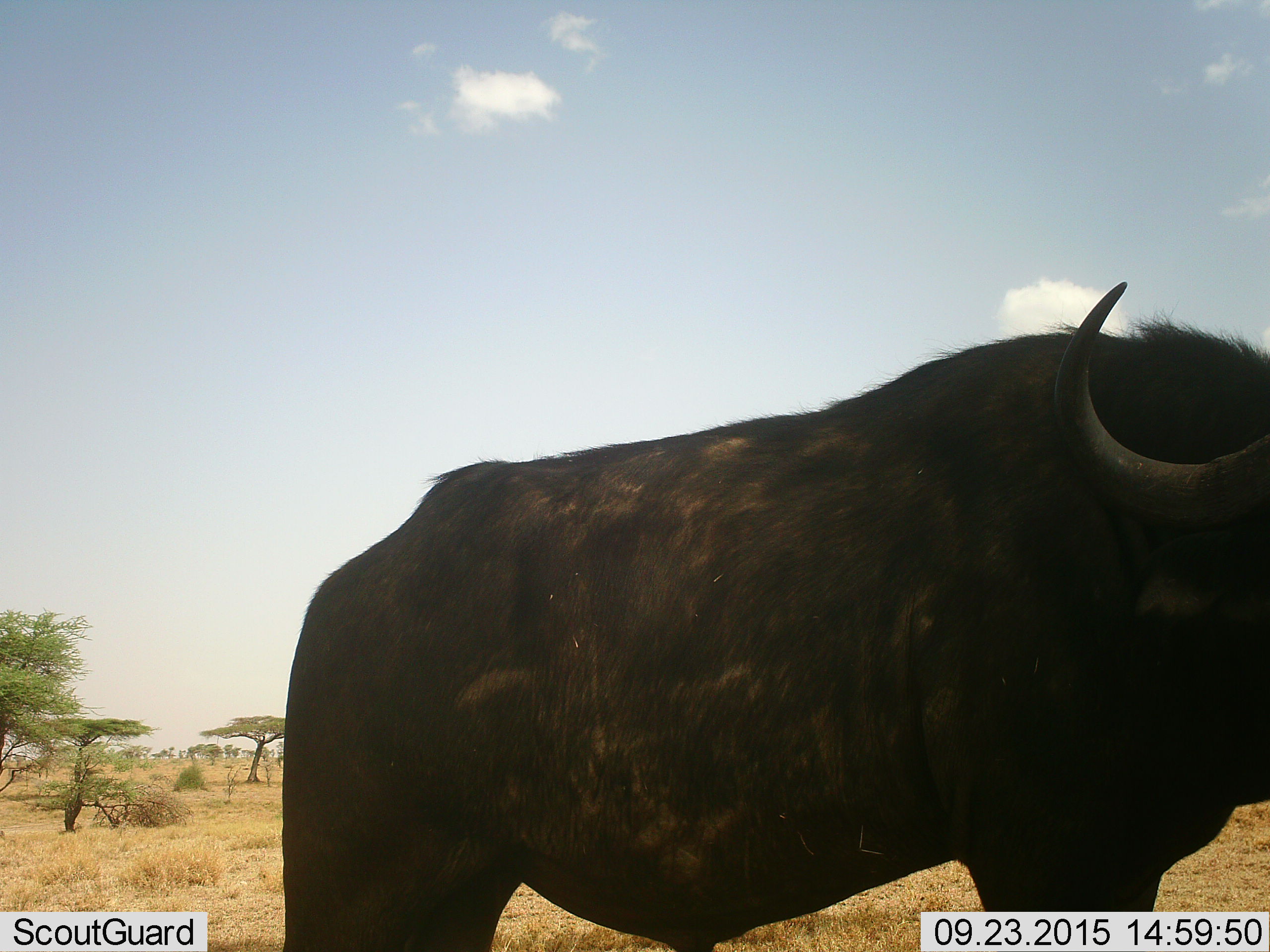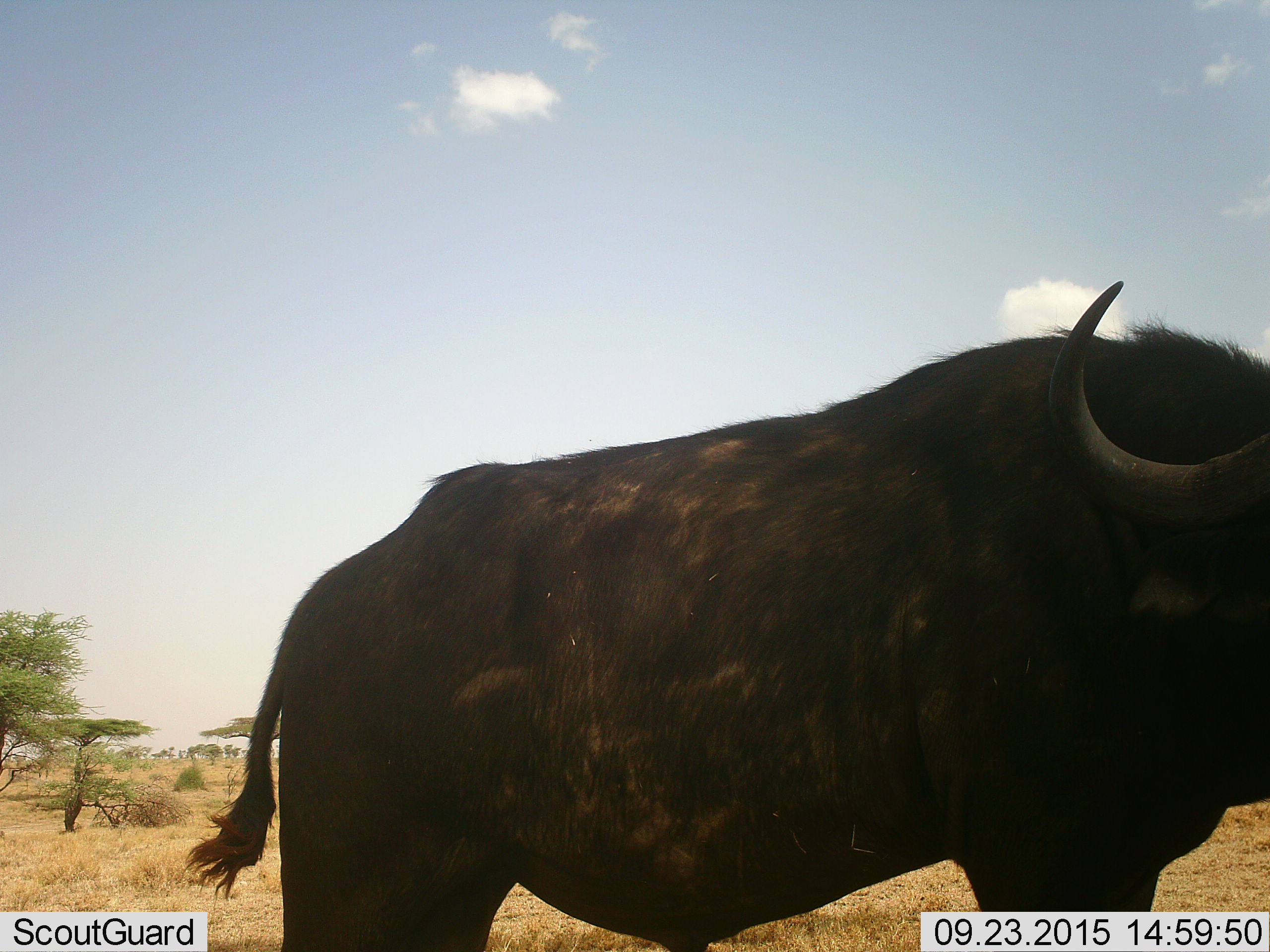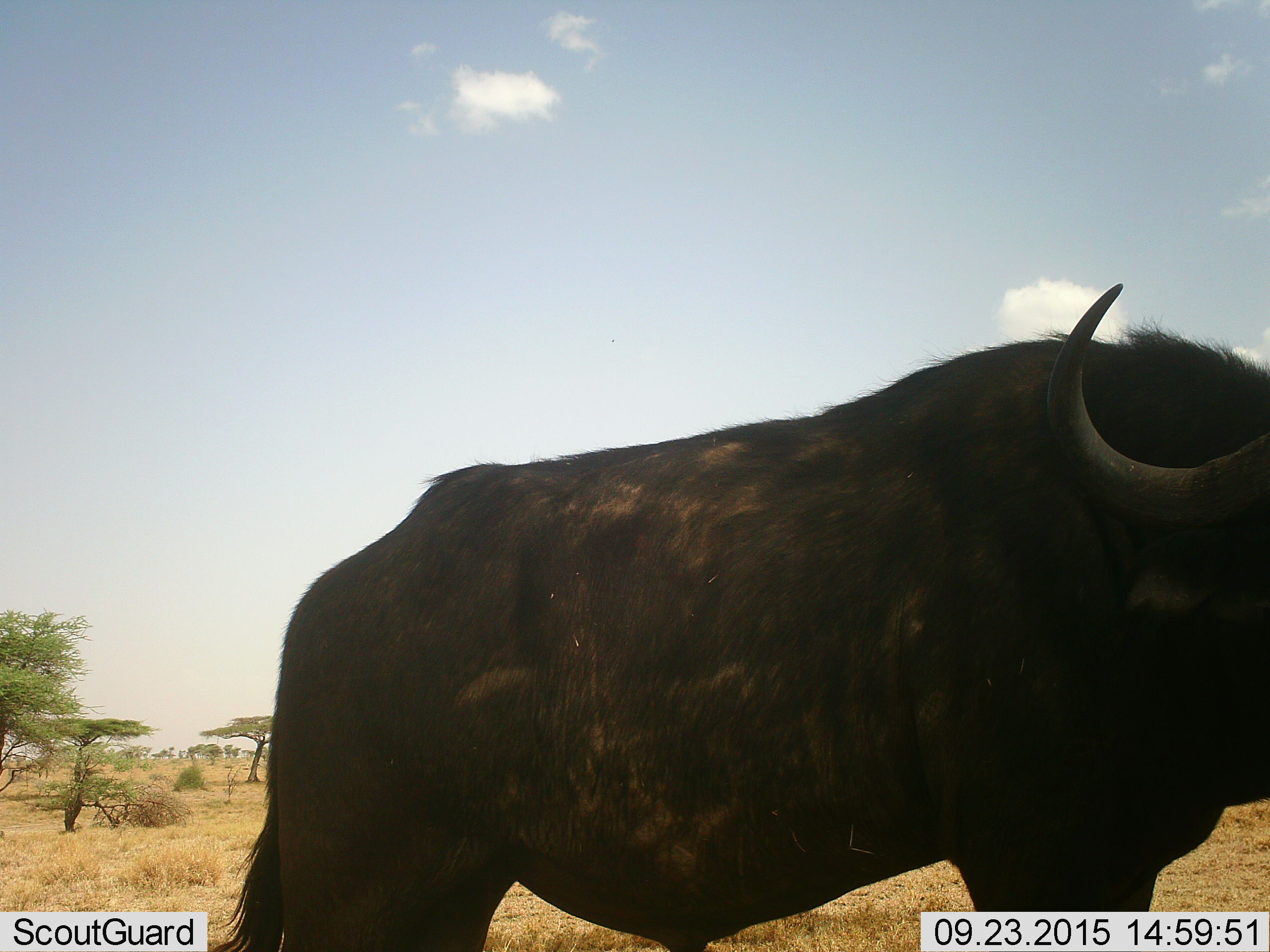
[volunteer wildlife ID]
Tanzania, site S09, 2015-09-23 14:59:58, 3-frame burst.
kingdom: Animalia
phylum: Chordata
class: Mammalia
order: Artiodactyla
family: Bovidae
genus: Syncerus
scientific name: Syncerus caffer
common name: cape buffalo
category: buffalo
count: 1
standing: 100%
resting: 0%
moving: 0%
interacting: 0%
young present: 0%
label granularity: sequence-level